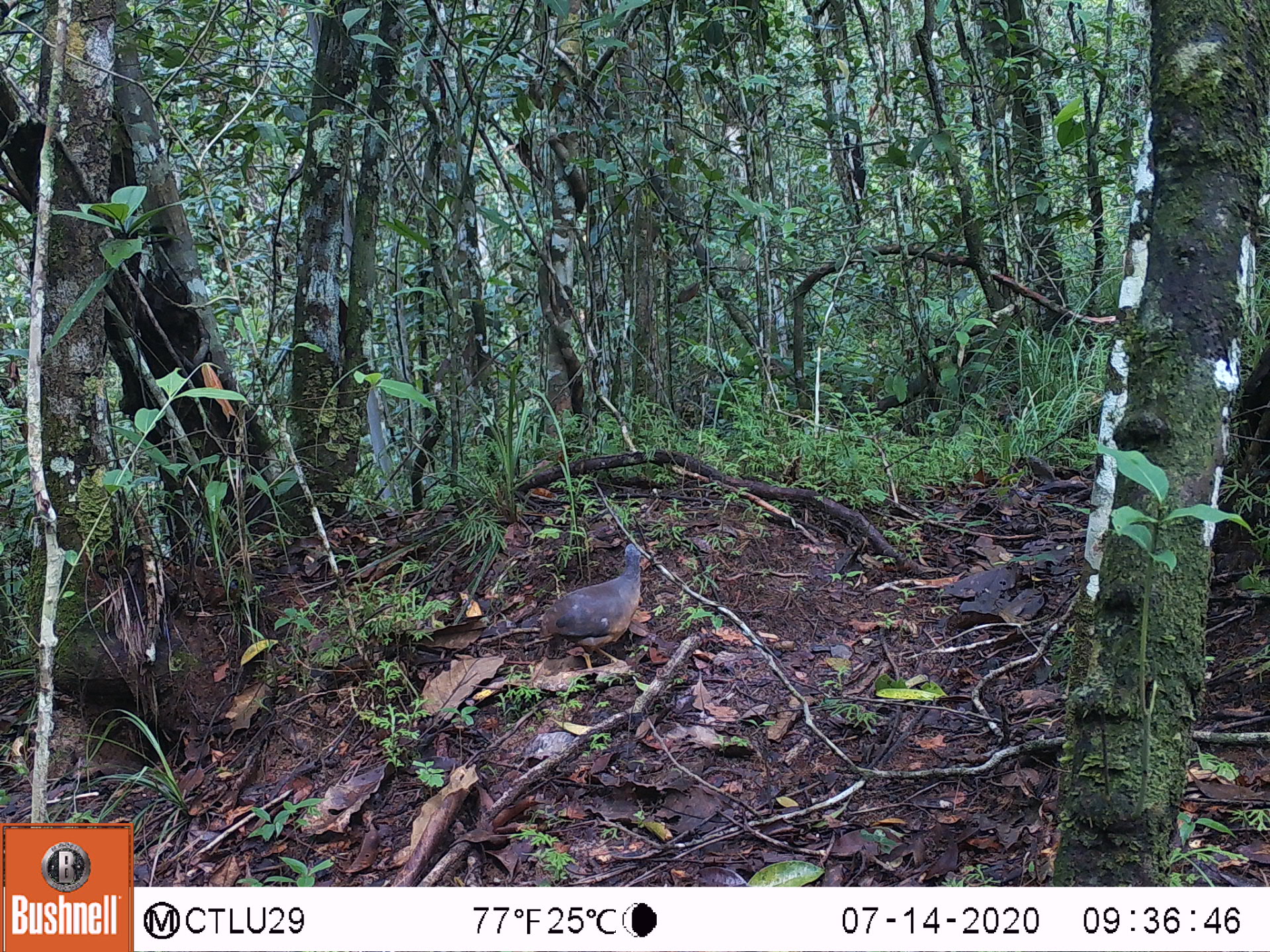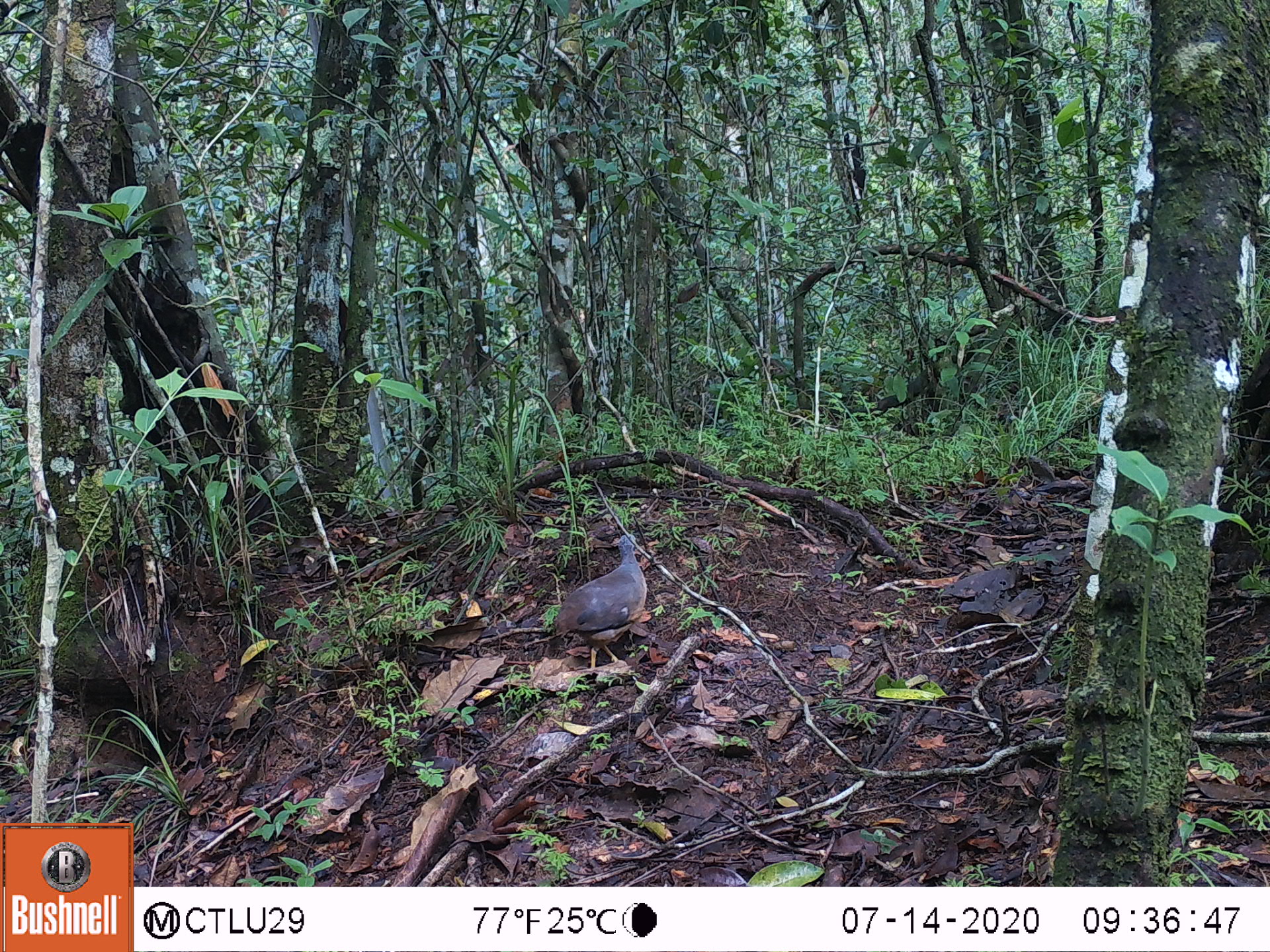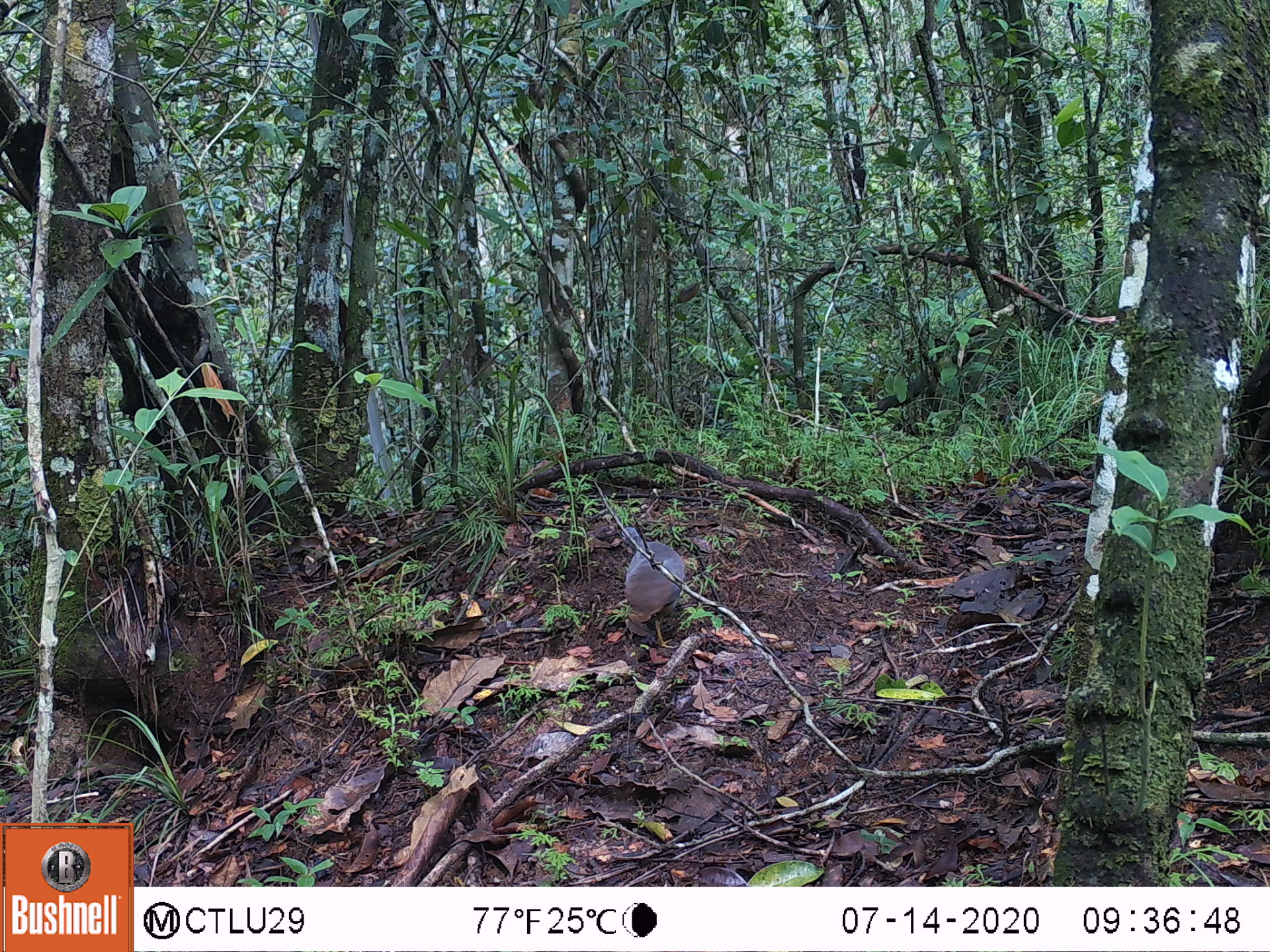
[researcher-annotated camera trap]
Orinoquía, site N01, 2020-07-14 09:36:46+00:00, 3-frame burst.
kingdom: Animalia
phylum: Chordata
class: Aves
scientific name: Aves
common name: bird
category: unknown bird